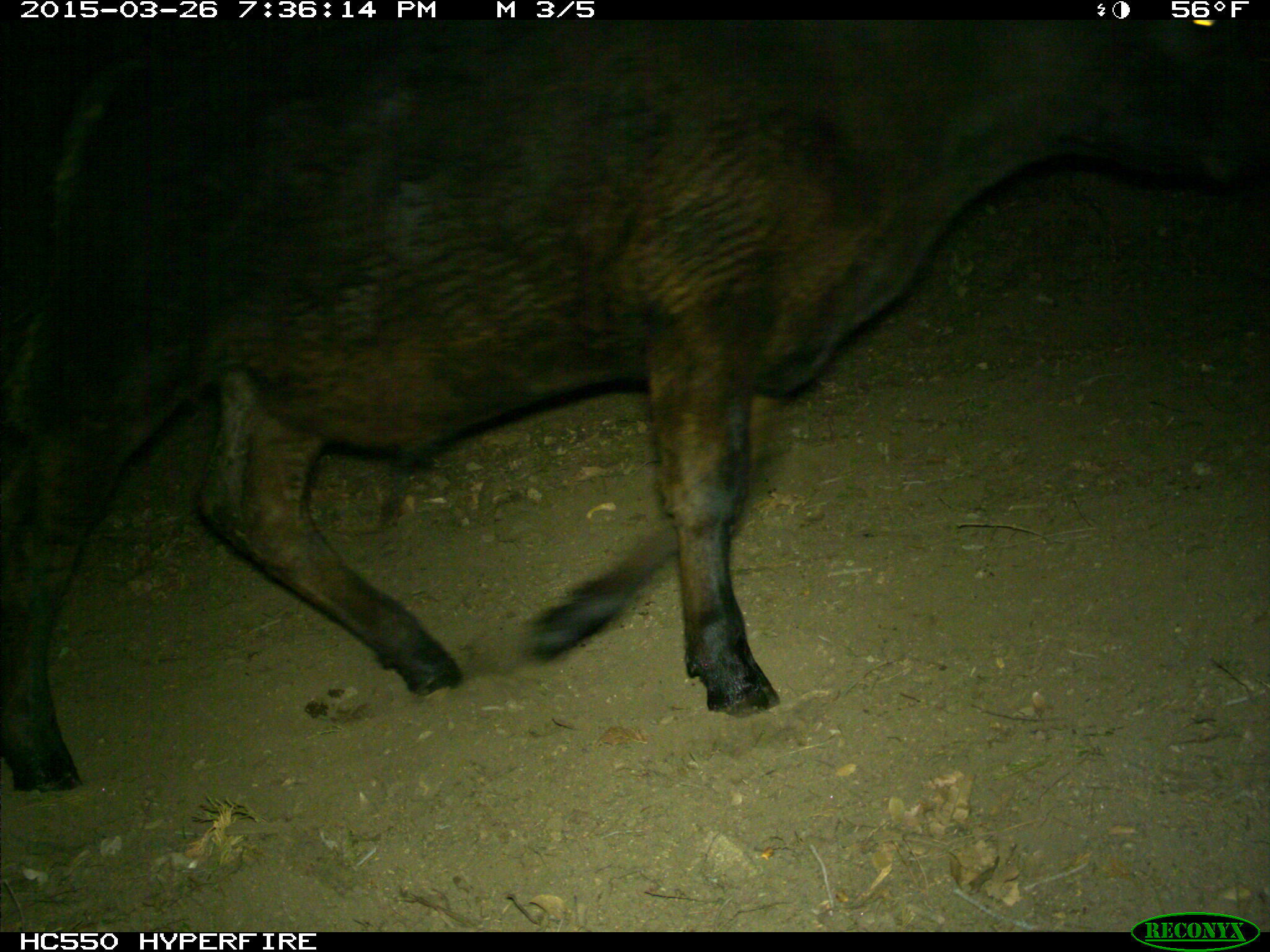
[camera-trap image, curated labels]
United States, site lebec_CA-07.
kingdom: Animalia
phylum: Chordata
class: Mammalia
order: Artiodactyla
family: Bovidae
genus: Bos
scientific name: Bos taurus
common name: domestic cow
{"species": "Bos taurus (domestic cow)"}